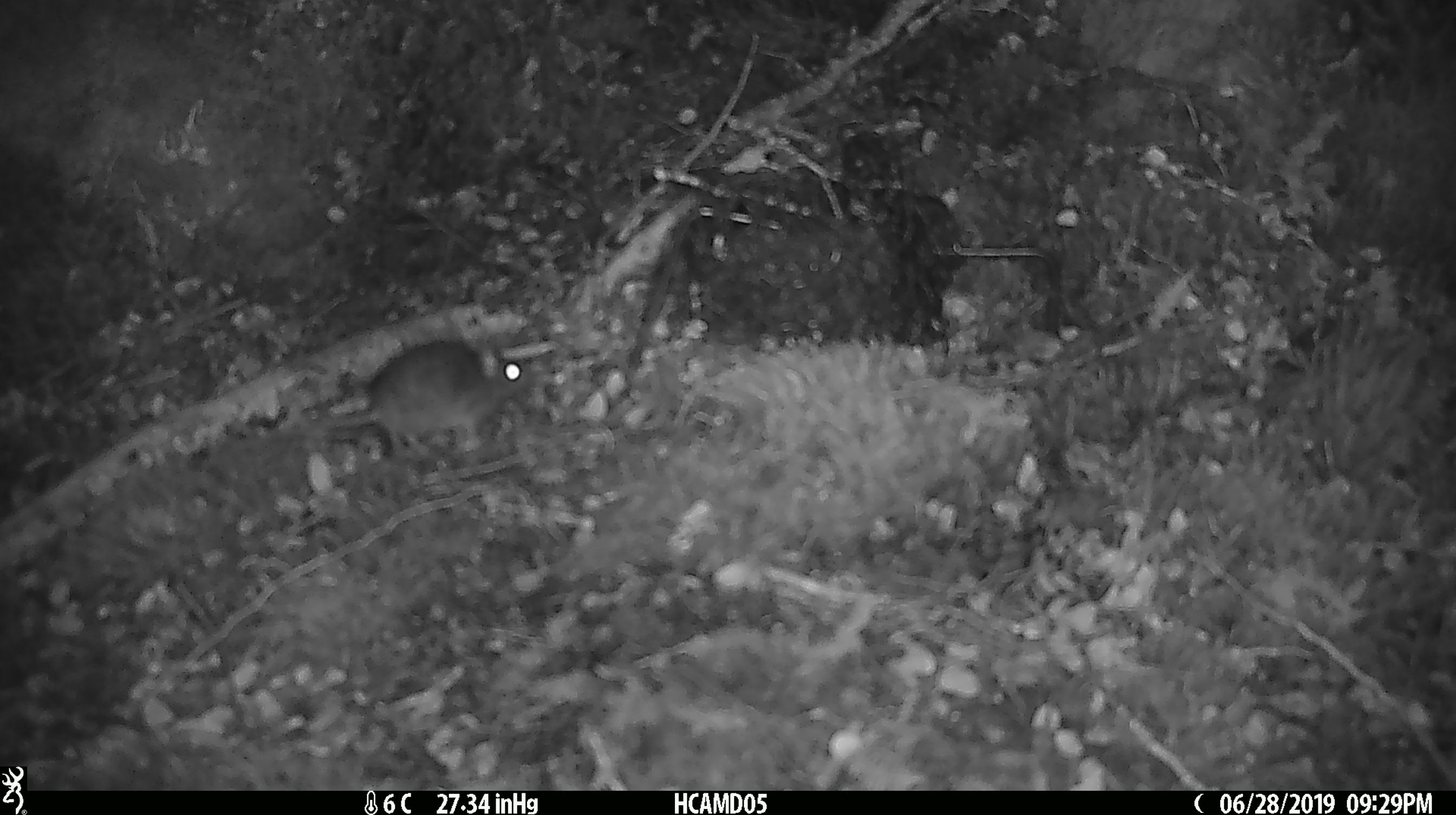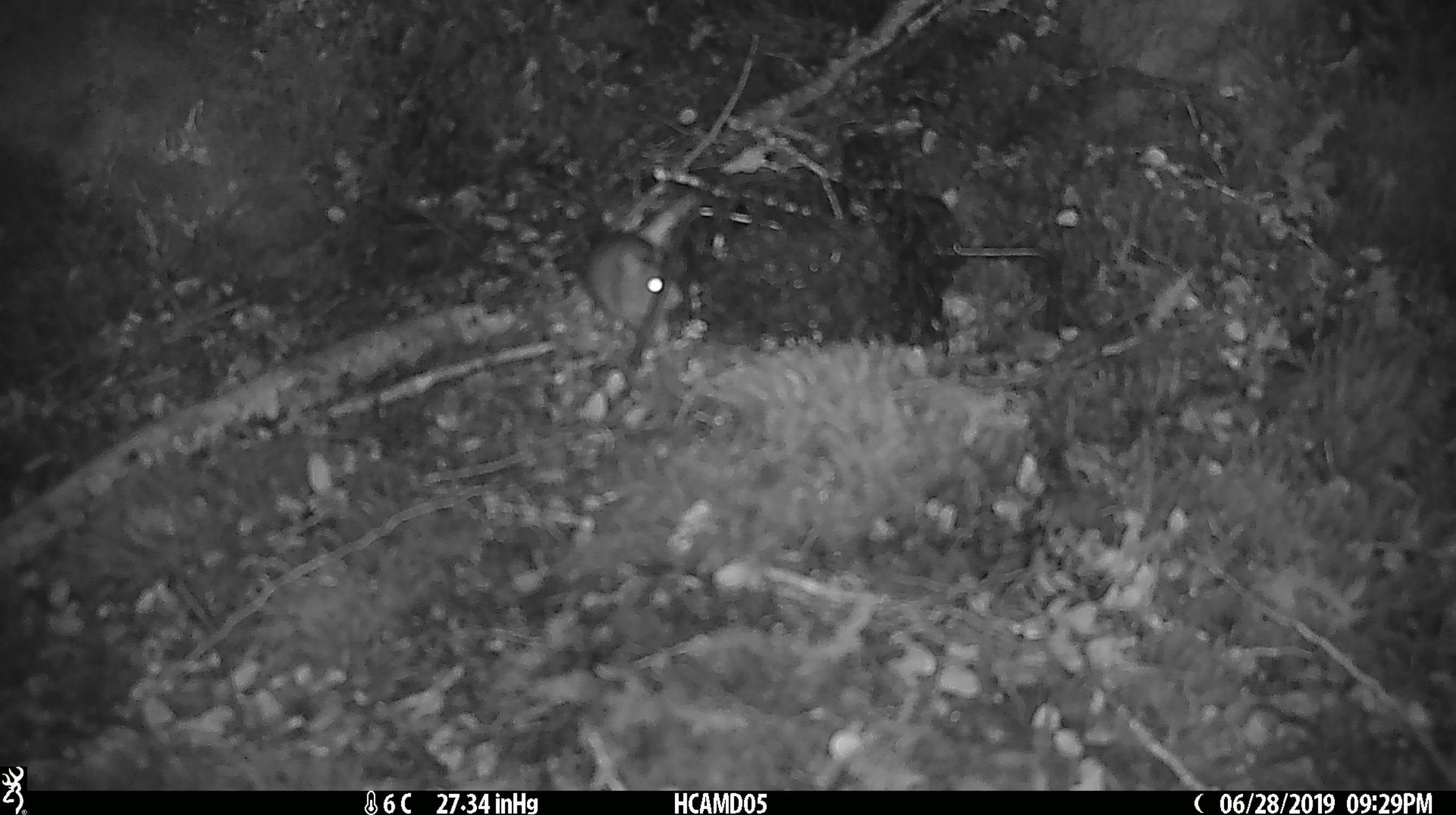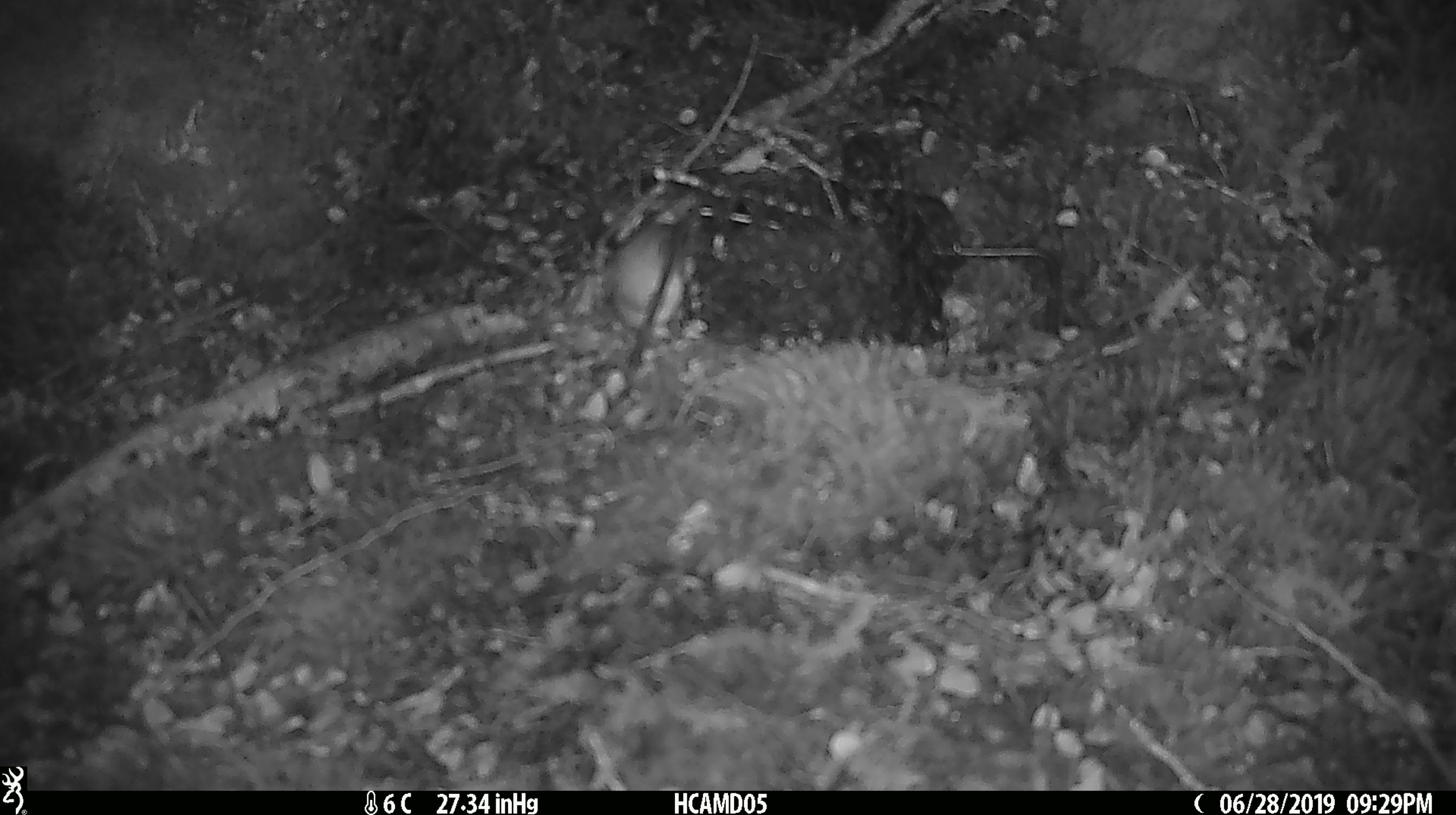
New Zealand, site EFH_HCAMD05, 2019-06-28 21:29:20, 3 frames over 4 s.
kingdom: Animalia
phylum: Chordata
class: Mammalia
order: Rodentia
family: Muridae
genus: Mus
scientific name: Mus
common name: mouse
Mouse (Mus).